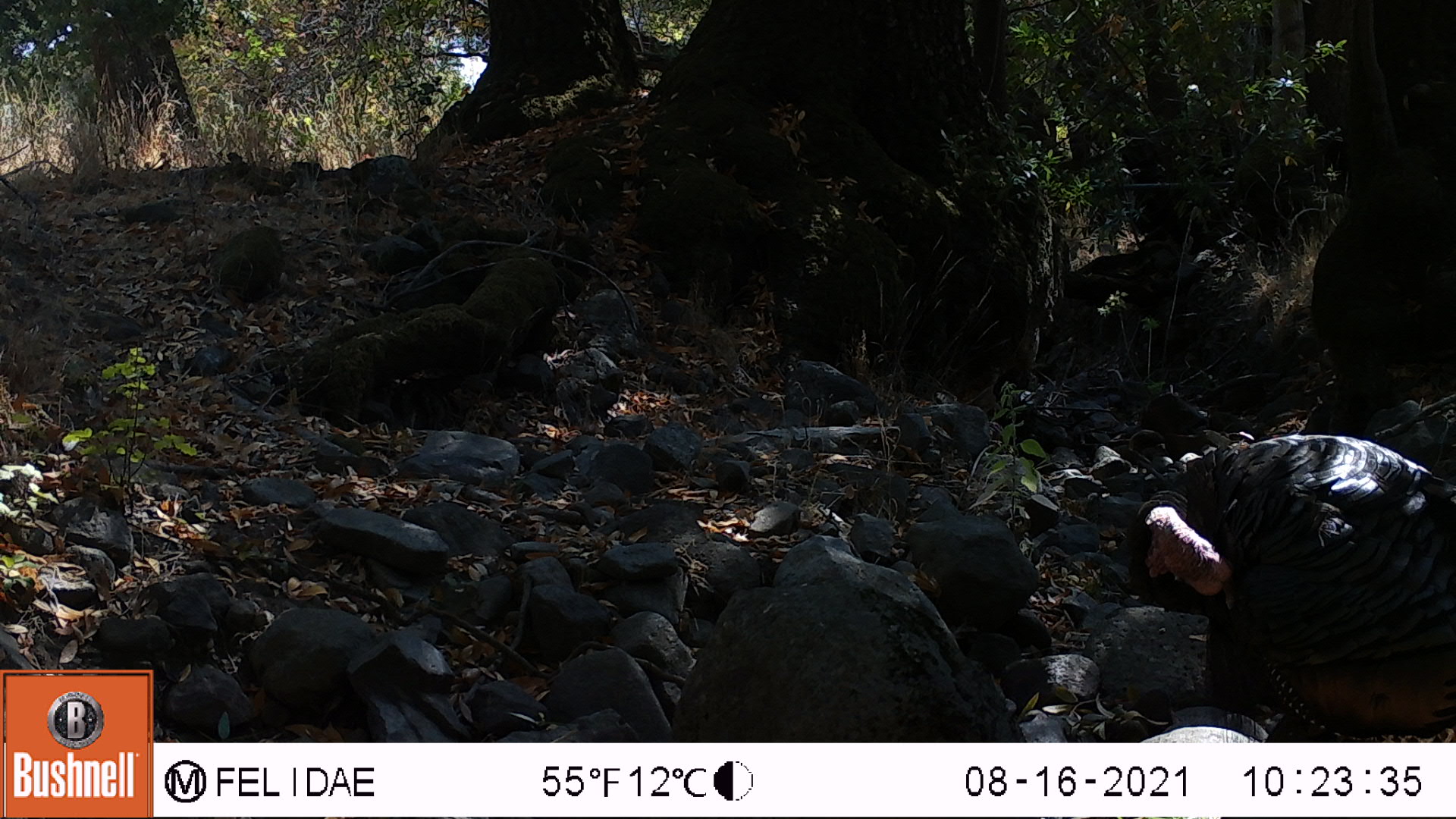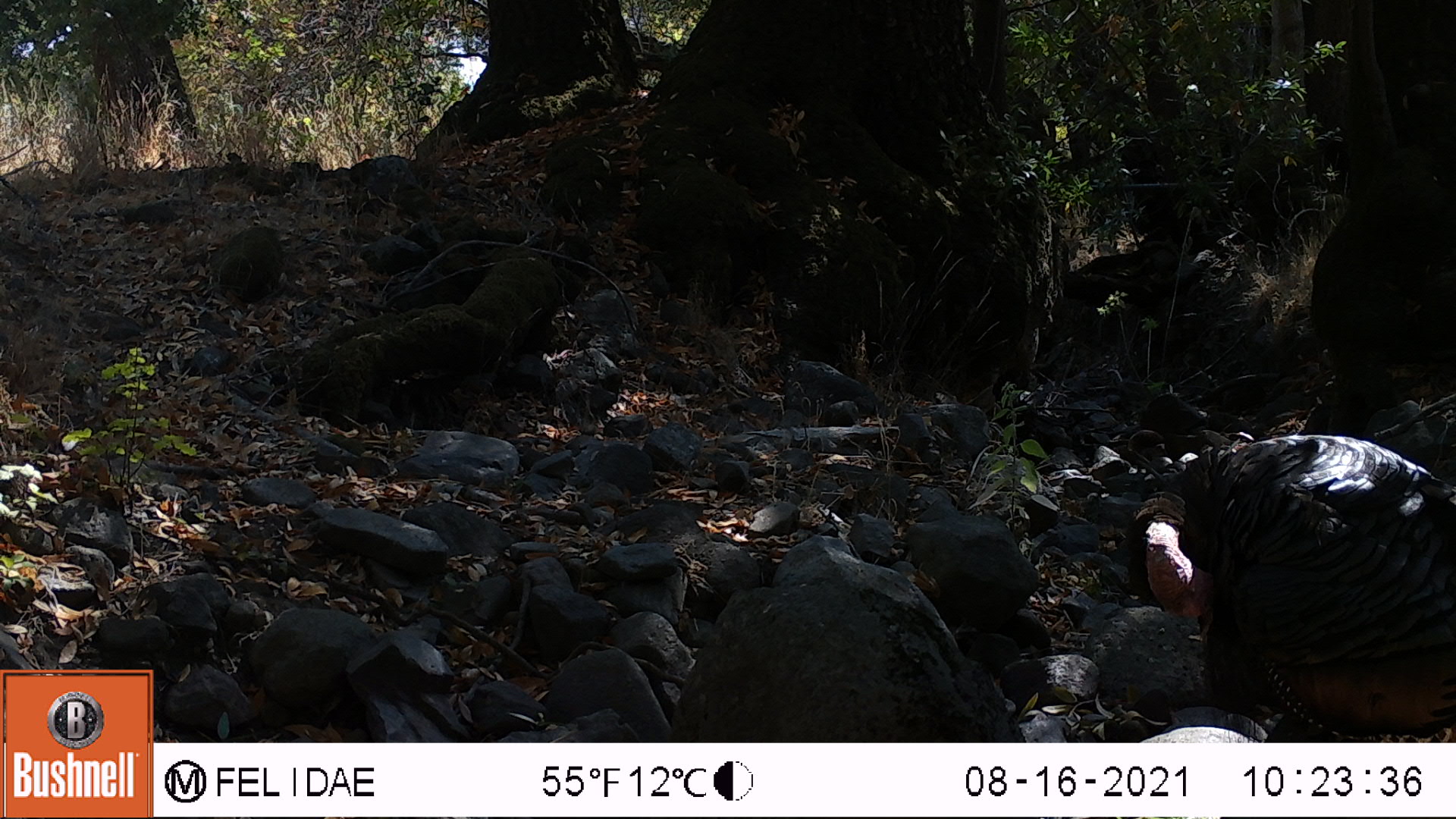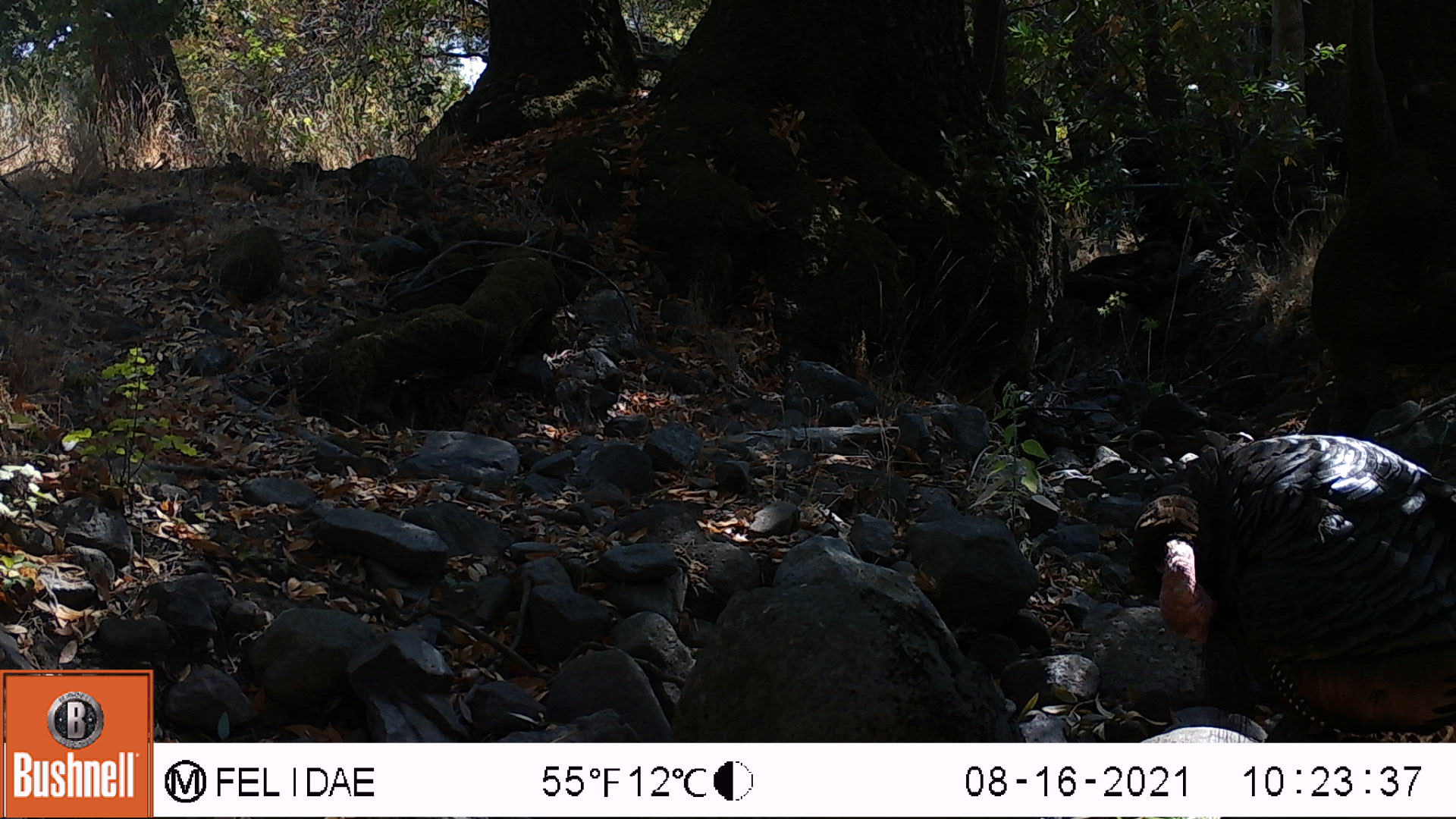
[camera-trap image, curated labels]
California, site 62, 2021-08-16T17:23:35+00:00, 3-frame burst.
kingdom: Animalia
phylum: Chordata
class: Aves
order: Galliformes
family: Phasianidae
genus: Meleagris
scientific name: Meleagris gallopavo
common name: turkey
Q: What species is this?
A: Turkey (Meleagris gallopavo).